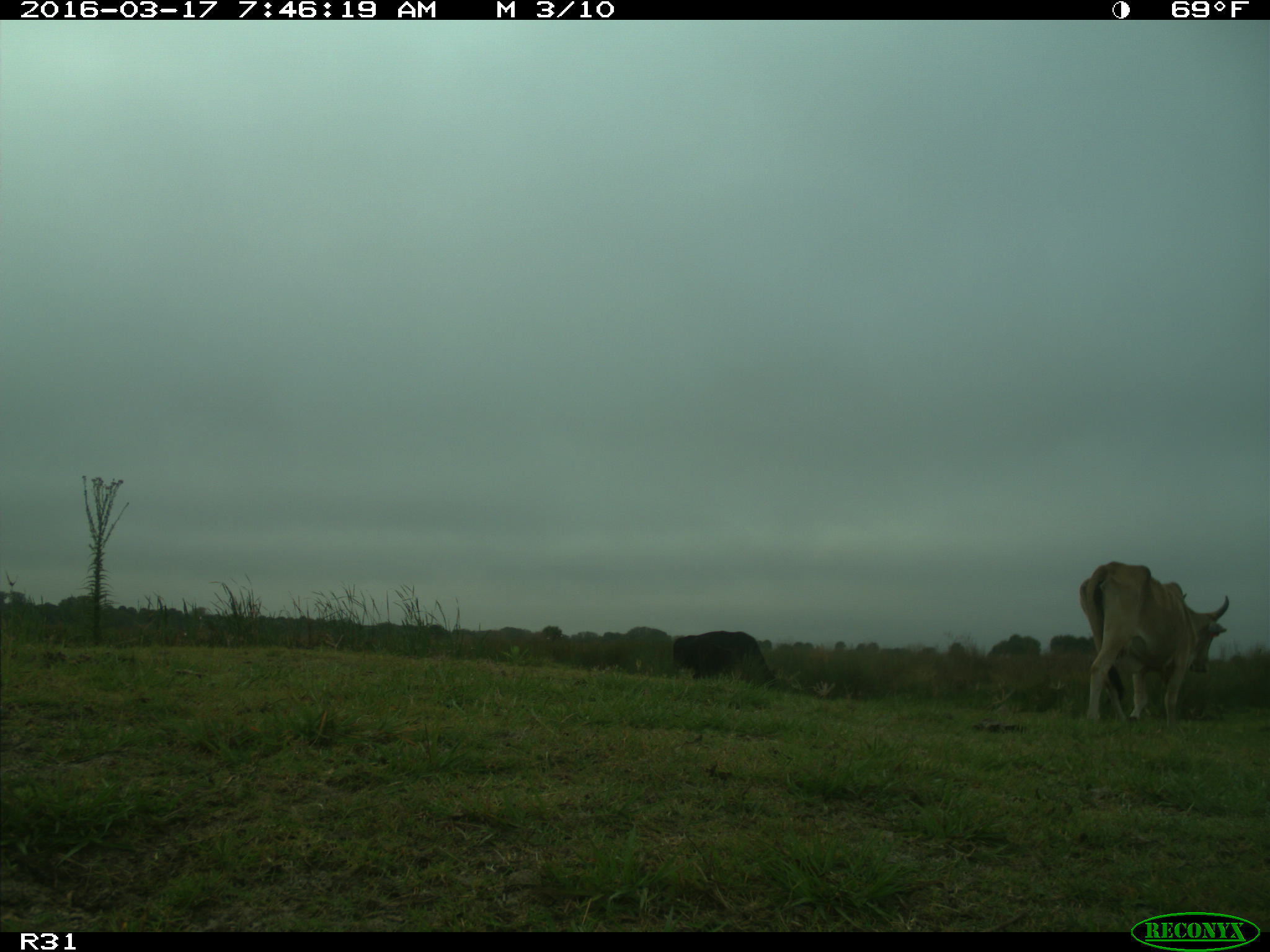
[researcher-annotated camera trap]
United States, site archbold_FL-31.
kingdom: Animalia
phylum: Chordata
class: Mammalia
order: Artiodactyla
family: Bovidae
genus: Bos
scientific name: Bos taurus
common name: domestic cow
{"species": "Bos taurus (domestic cow)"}